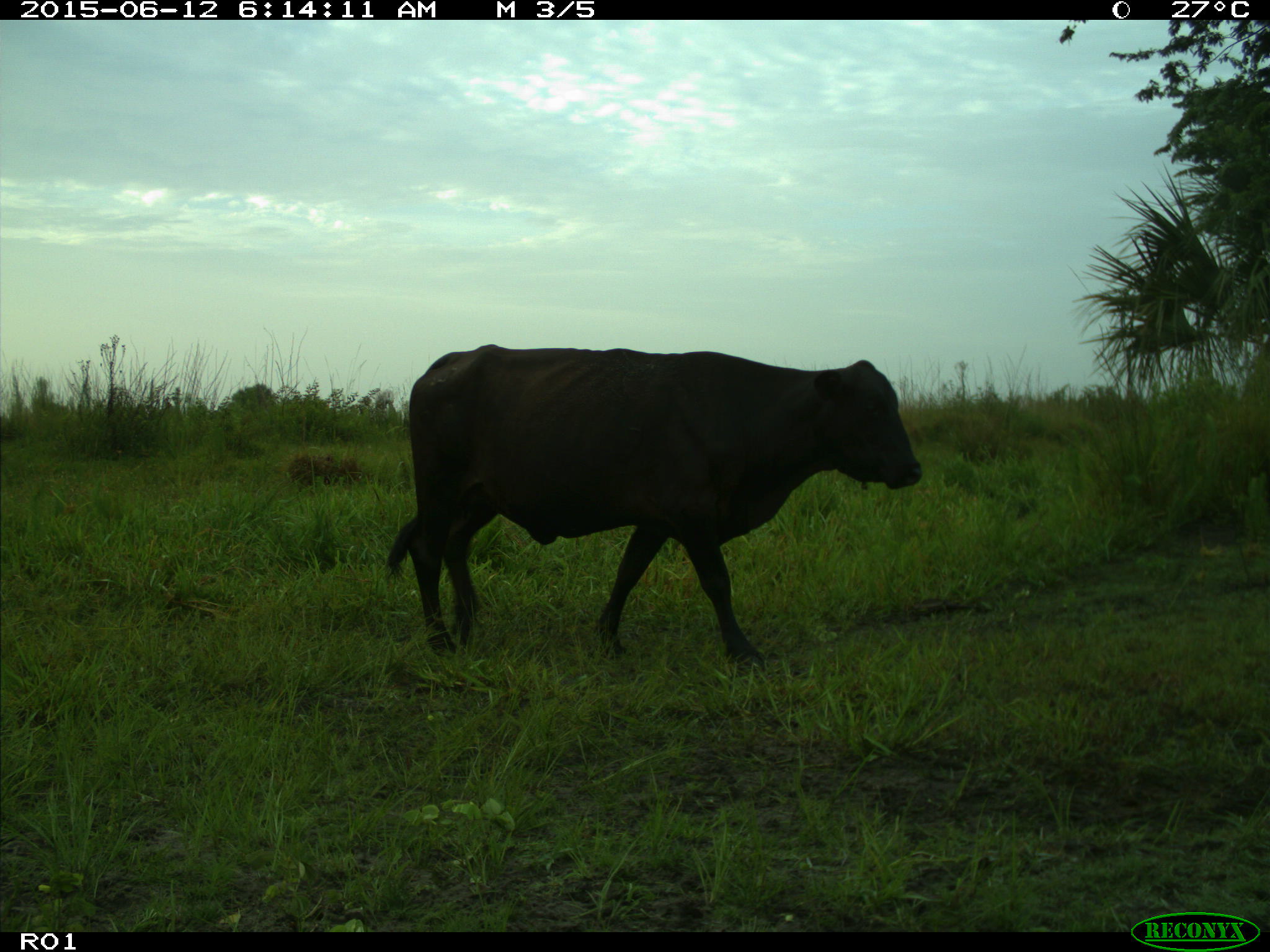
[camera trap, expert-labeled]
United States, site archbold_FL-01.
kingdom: Animalia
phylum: Chordata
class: Mammalia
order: Artiodactyla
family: Bovidae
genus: Bos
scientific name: Bos taurus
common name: domestic cow